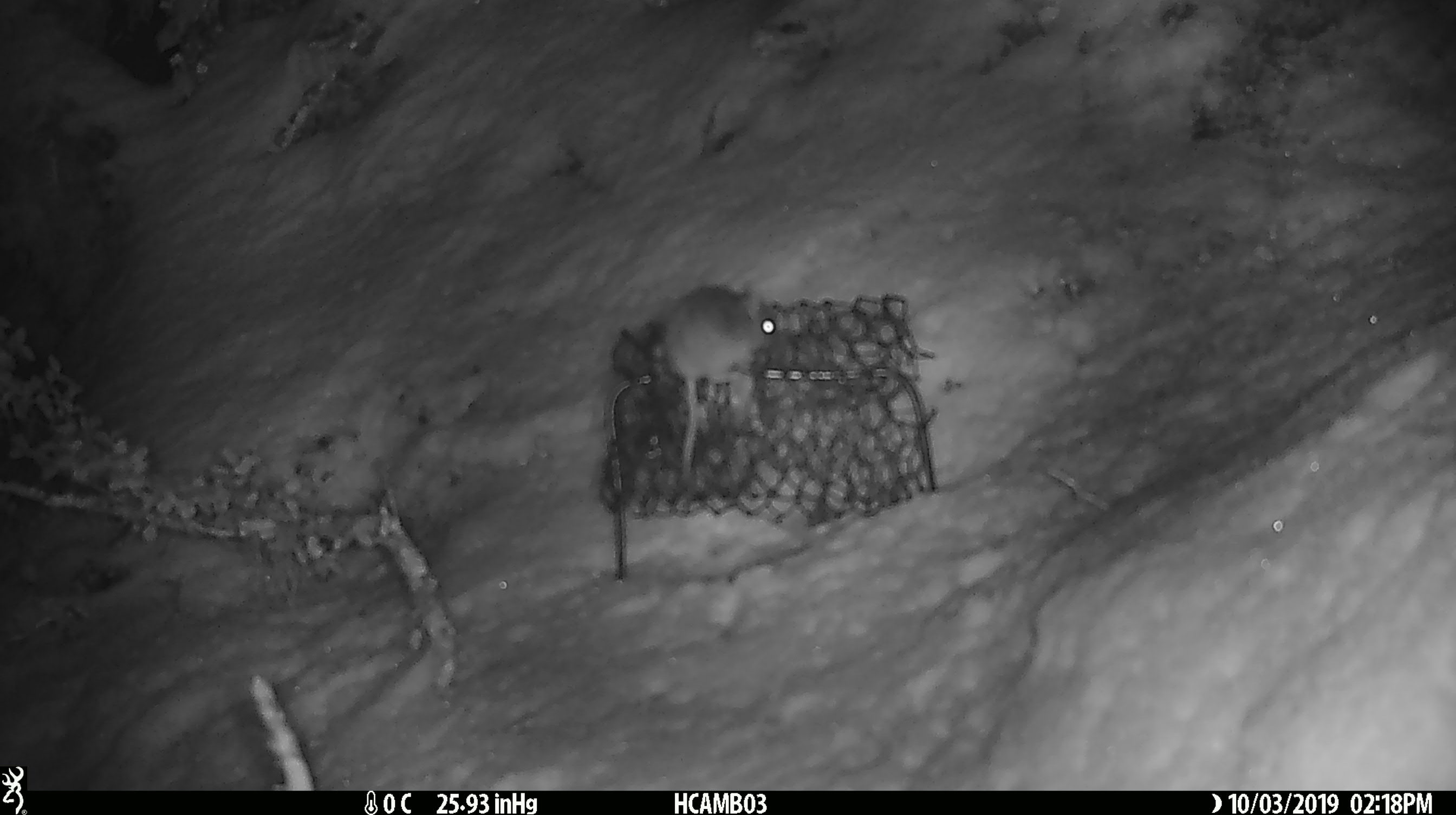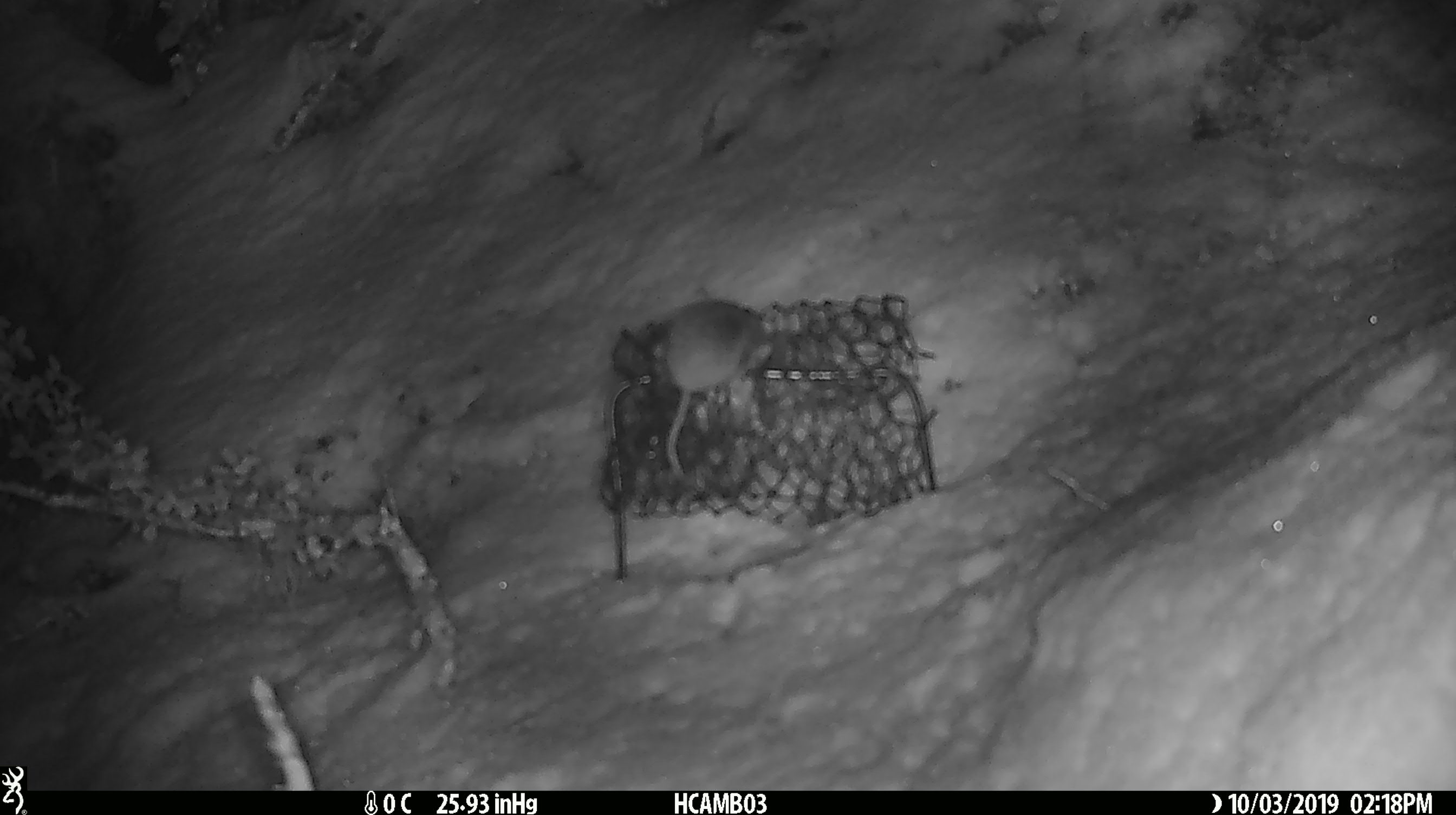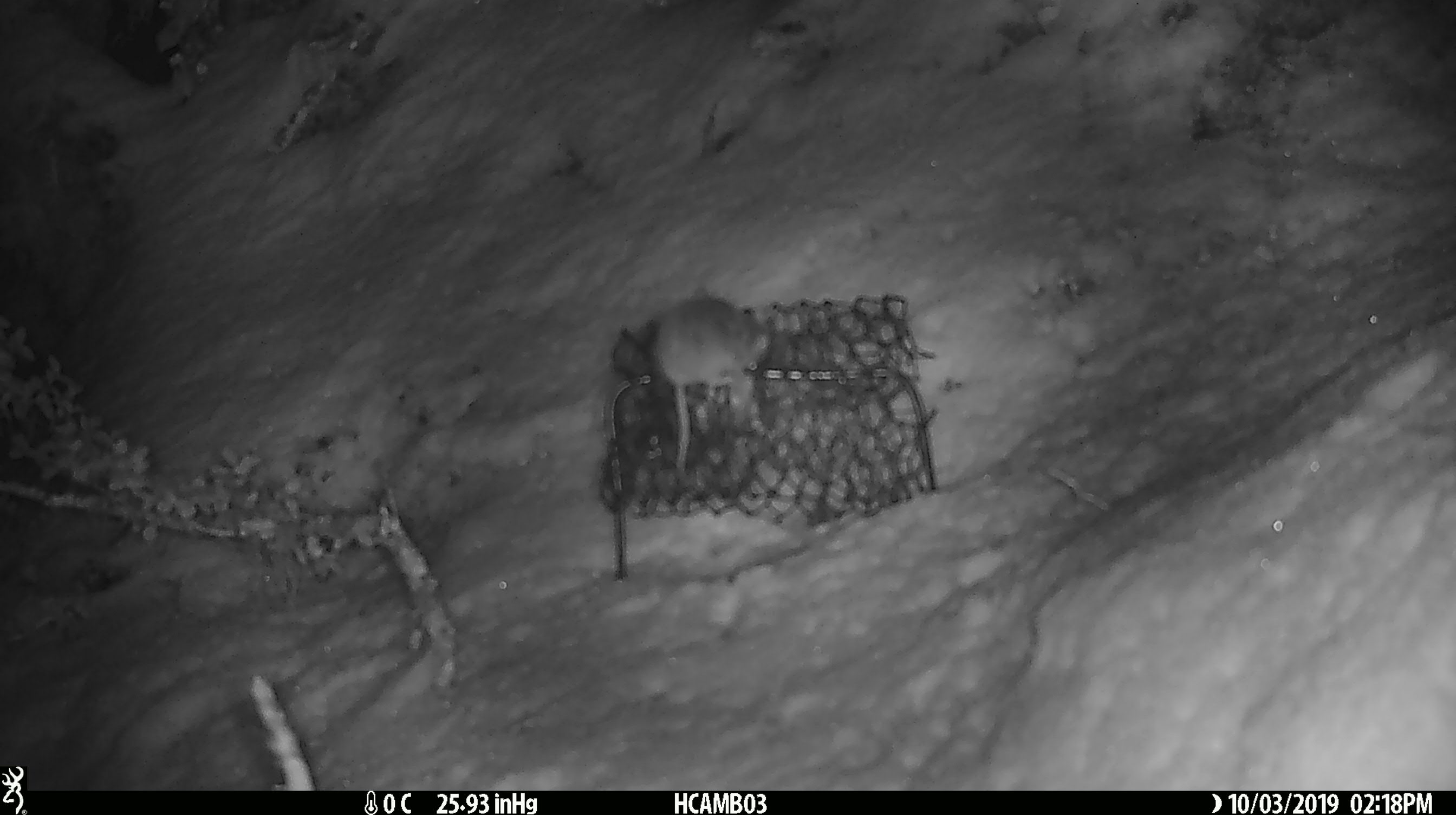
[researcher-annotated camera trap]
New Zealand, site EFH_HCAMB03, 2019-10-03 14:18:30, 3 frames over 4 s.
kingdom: Animalia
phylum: Chordata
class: Mammalia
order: Rodentia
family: Muridae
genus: Mus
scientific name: Mus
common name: mouse